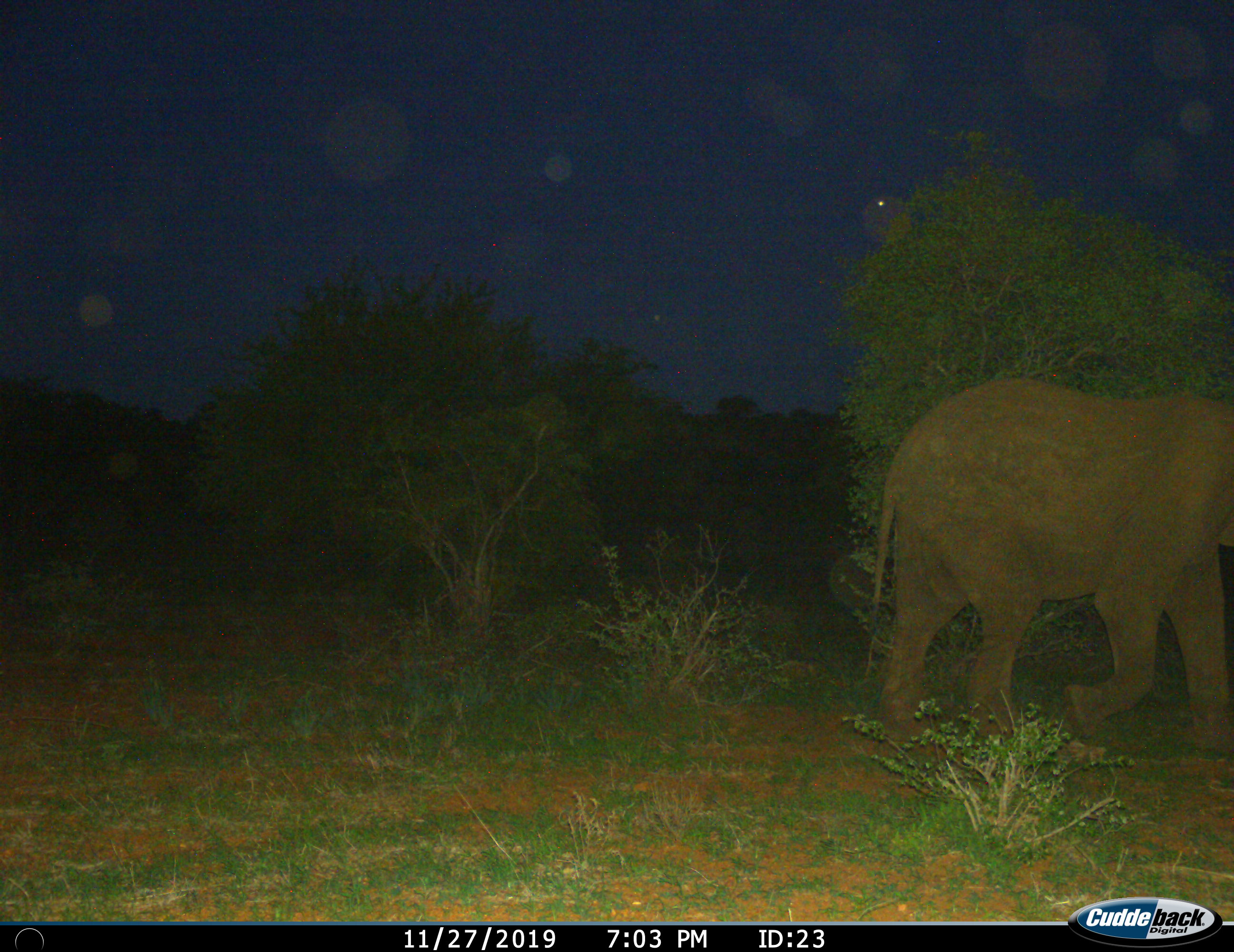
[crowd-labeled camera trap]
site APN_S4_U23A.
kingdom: Animalia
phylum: Chordata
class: Mammalia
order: Proboscidea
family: Elephantidae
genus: Loxodonta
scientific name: Loxodonta africana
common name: african bush elephant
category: elephant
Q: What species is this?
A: Elephant (african bush elephant) (Loxodonta africana).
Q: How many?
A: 1.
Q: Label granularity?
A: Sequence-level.